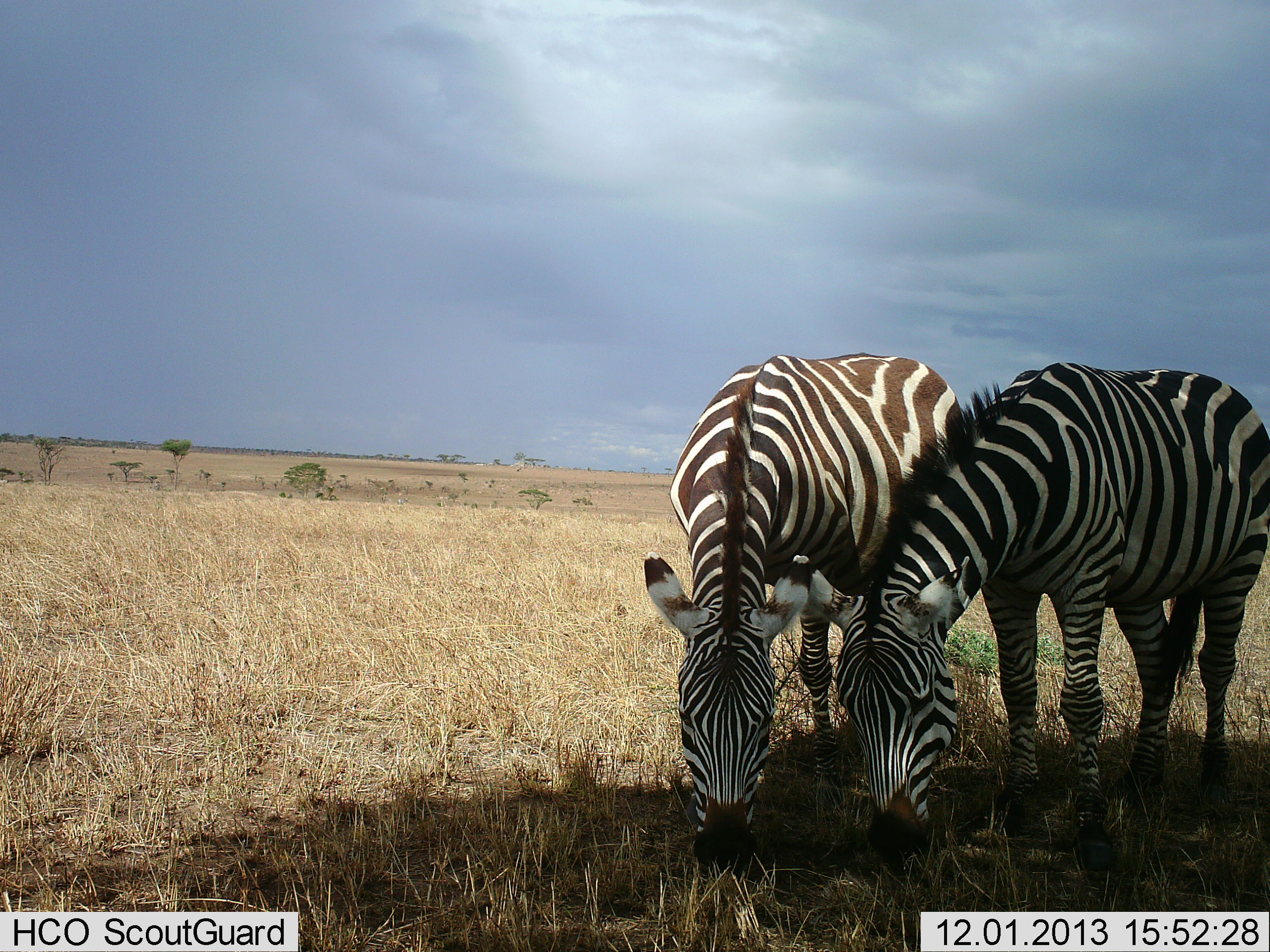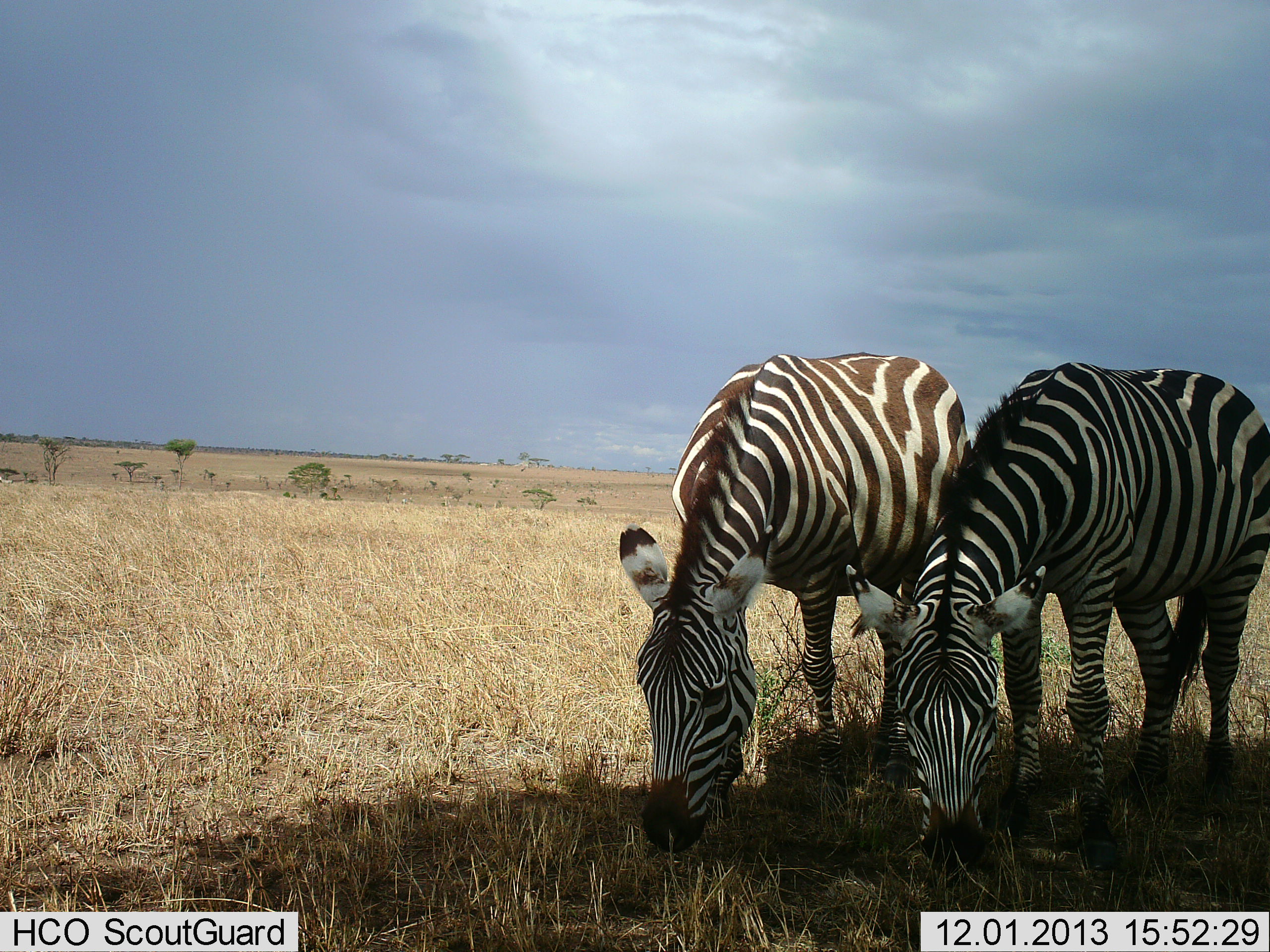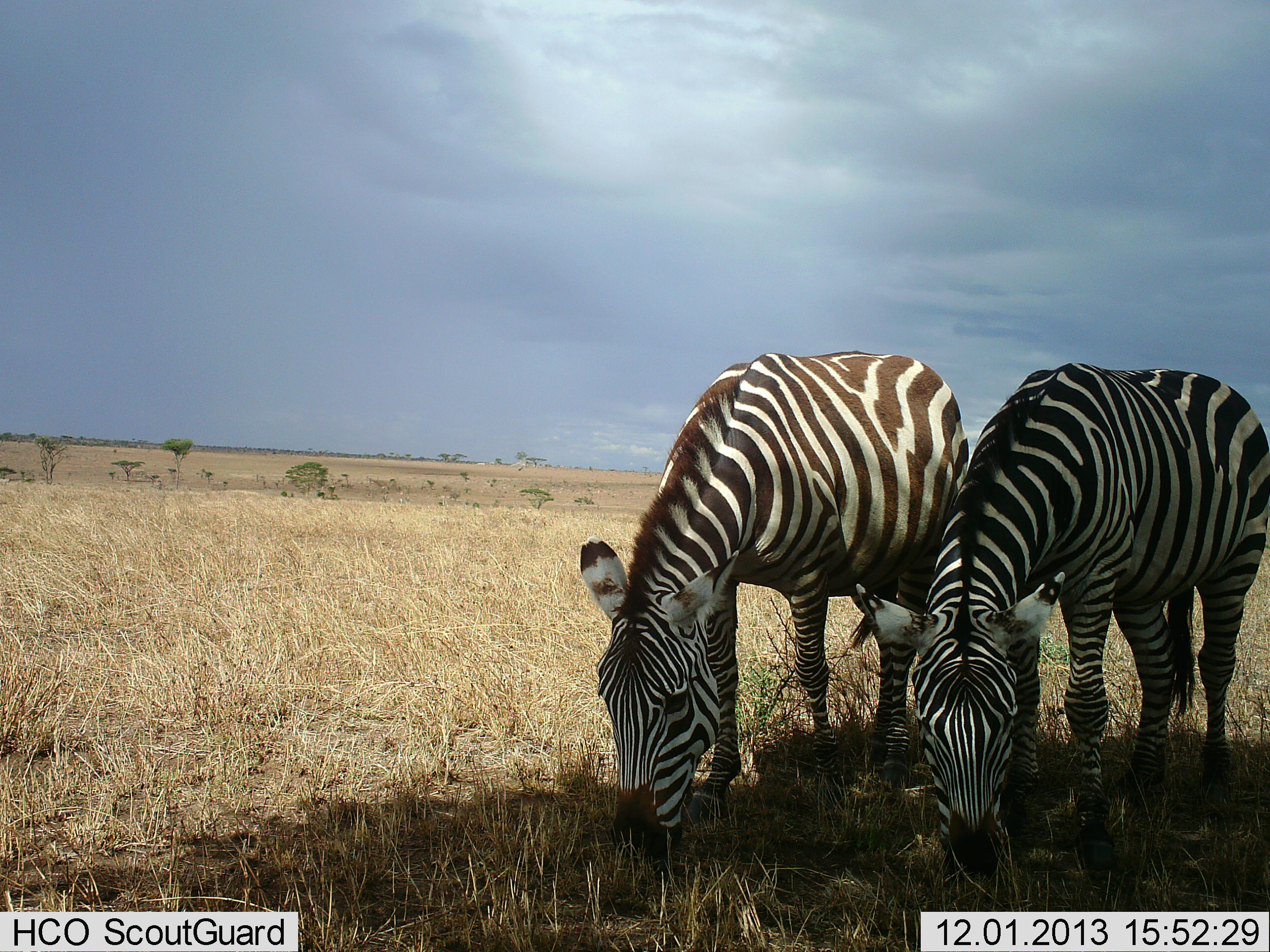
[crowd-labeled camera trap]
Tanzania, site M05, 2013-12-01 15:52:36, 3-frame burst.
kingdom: Animalia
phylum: Chordata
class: Mammalia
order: Perissodactyla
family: Equidae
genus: Equus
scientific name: Equus quagga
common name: plains zebra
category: zebra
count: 2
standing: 20%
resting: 0%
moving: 0%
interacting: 0%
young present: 0%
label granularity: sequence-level